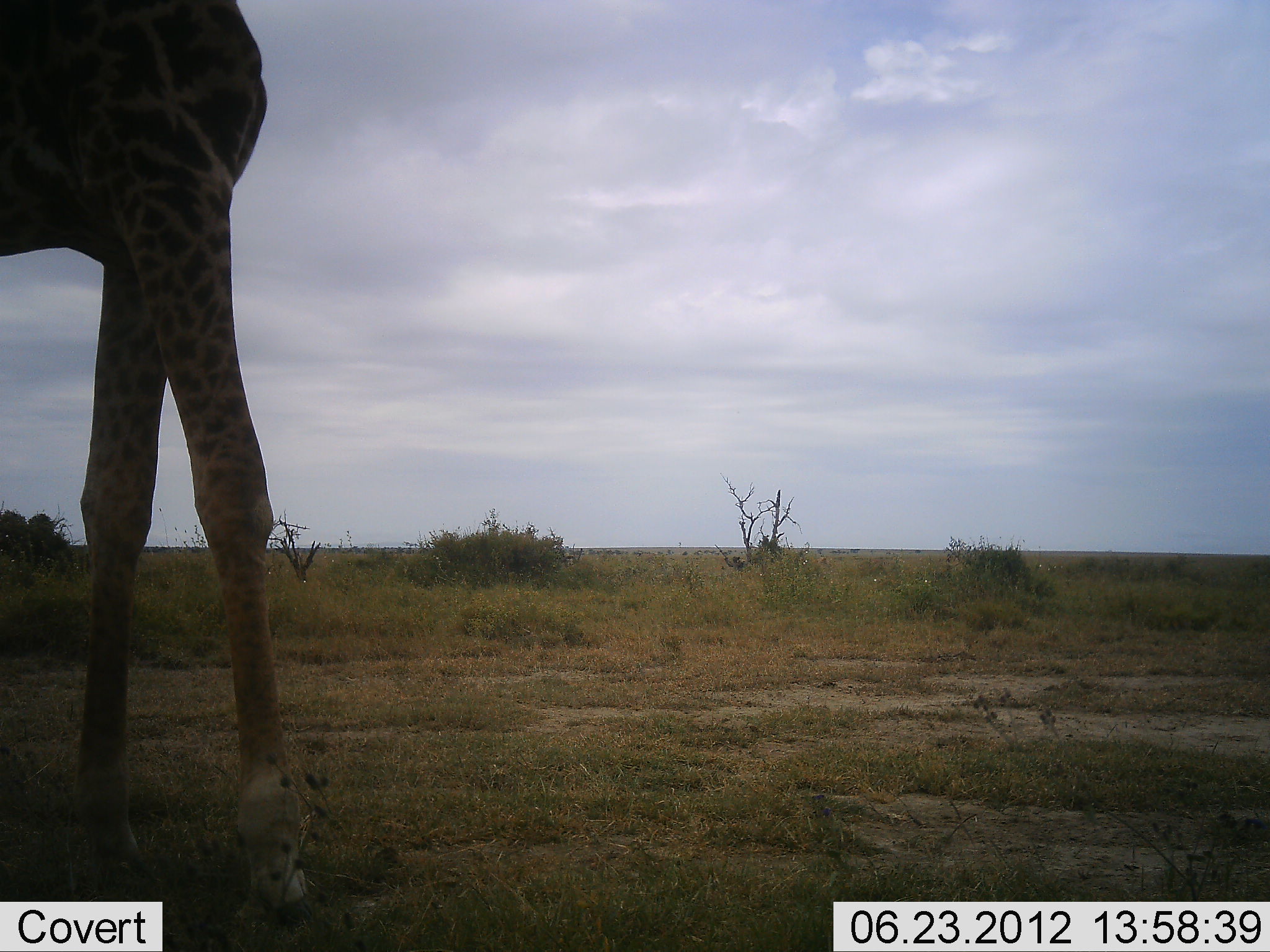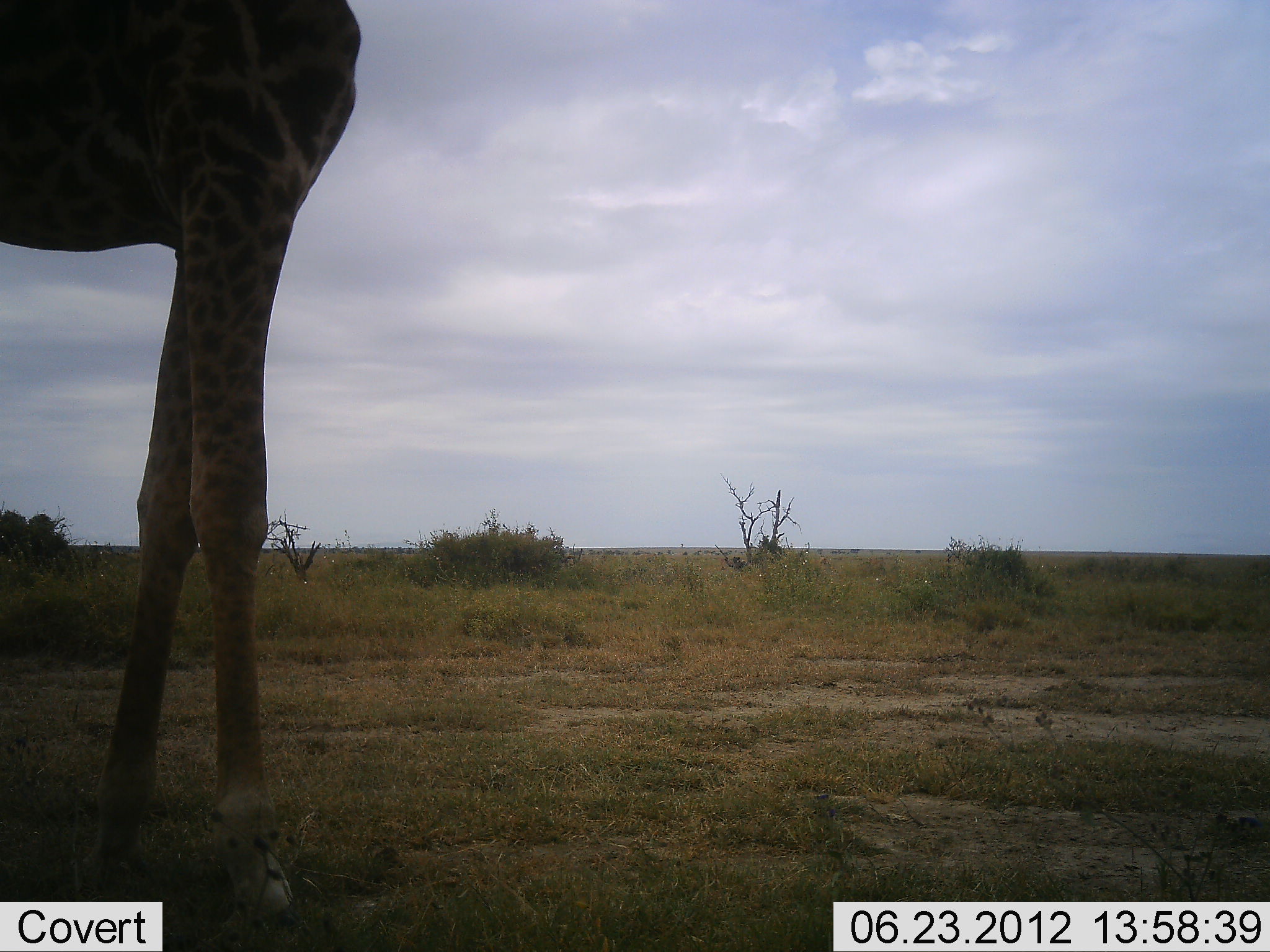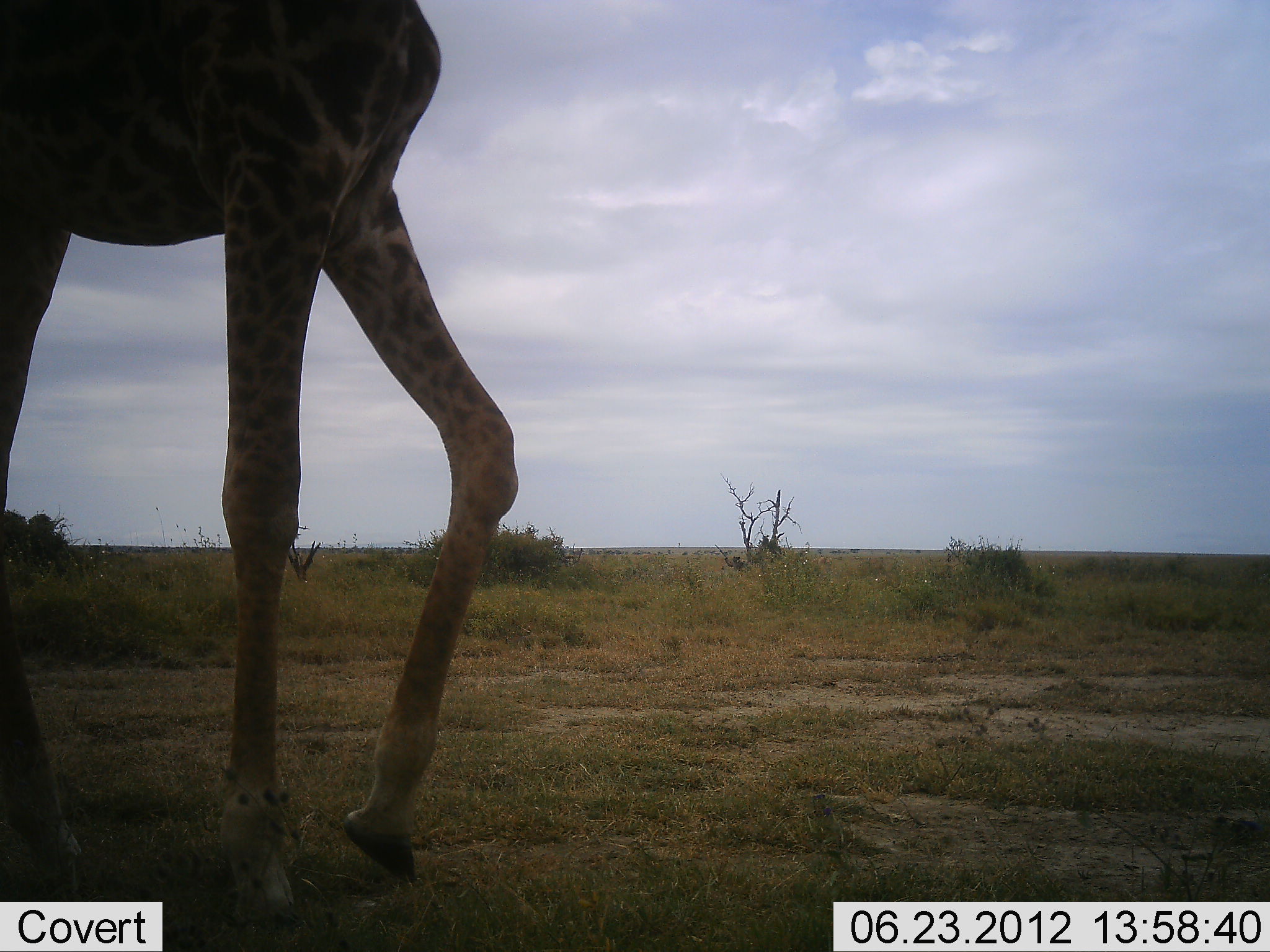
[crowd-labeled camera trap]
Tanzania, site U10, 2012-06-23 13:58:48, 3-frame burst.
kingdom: Animalia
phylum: Chordata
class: Mammalia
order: Artiodactyla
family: Giraffidae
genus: Giraffa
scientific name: Giraffa camelopardalis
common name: giraffe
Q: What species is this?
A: Giraffe (Giraffa camelopardalis).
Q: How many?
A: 1.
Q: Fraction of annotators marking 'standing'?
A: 10%.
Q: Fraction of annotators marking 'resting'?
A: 0%.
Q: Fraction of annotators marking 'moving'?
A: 90%.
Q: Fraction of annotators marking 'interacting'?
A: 0%.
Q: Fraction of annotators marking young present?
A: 0%.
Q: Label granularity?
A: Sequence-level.